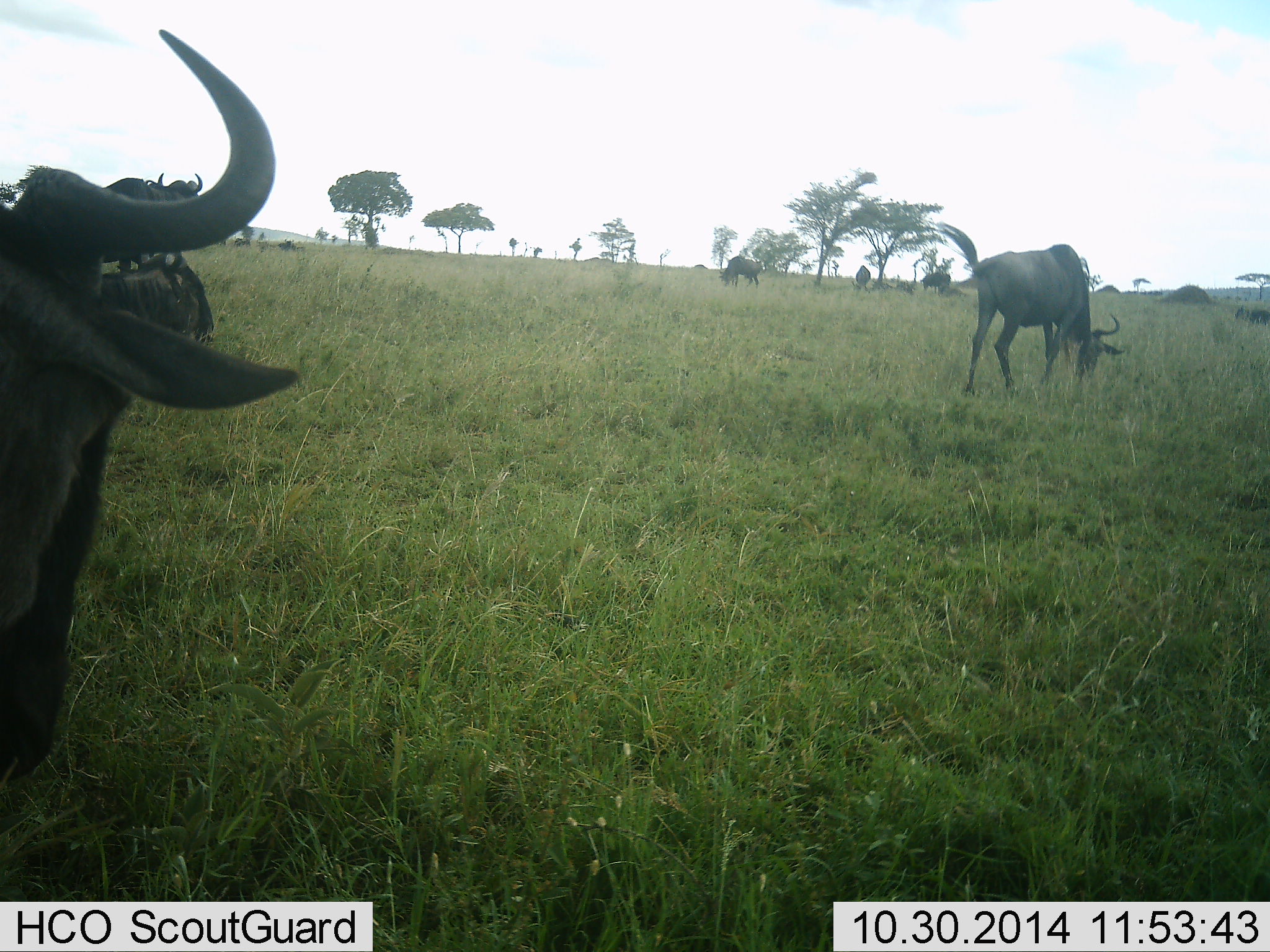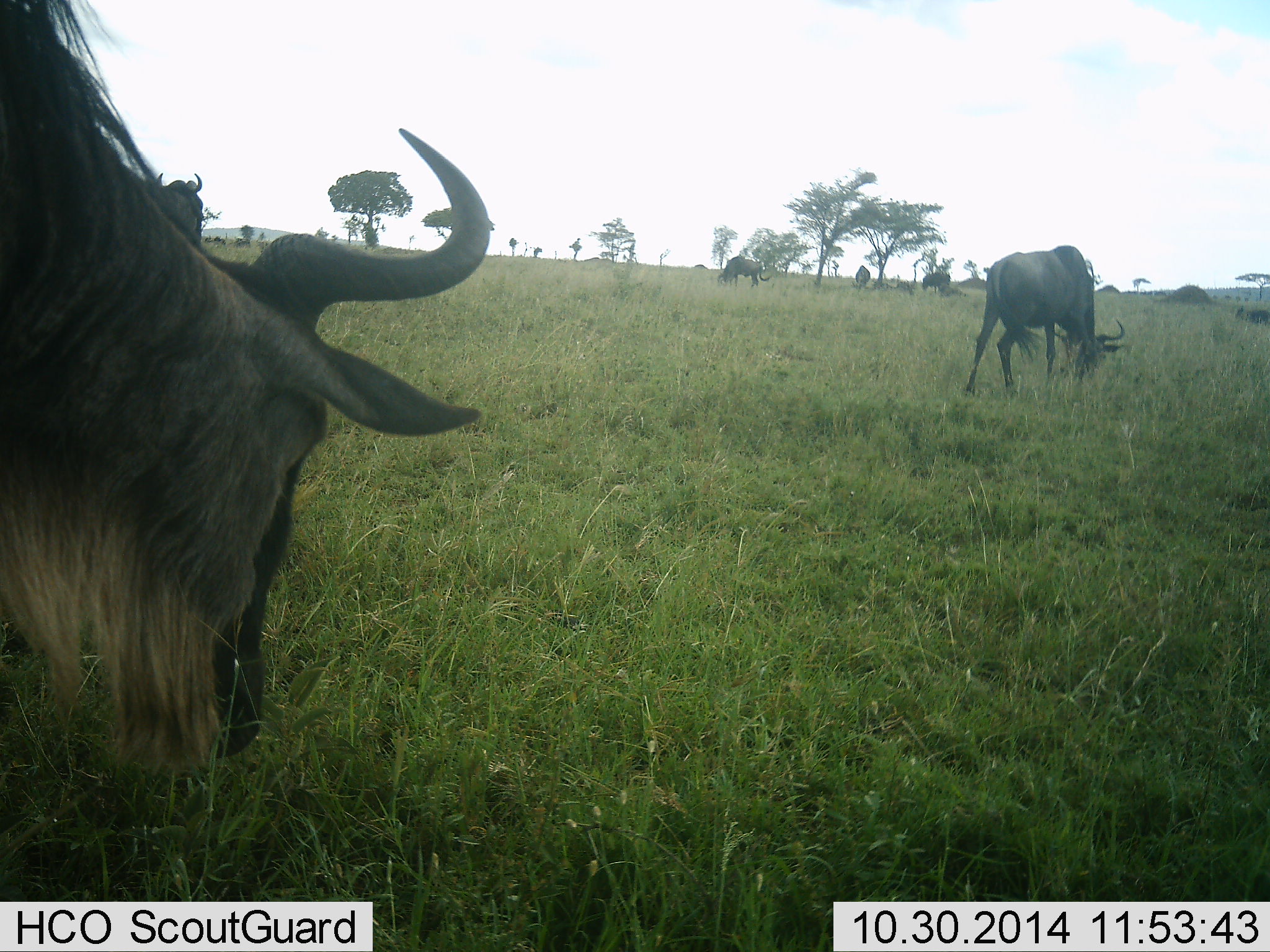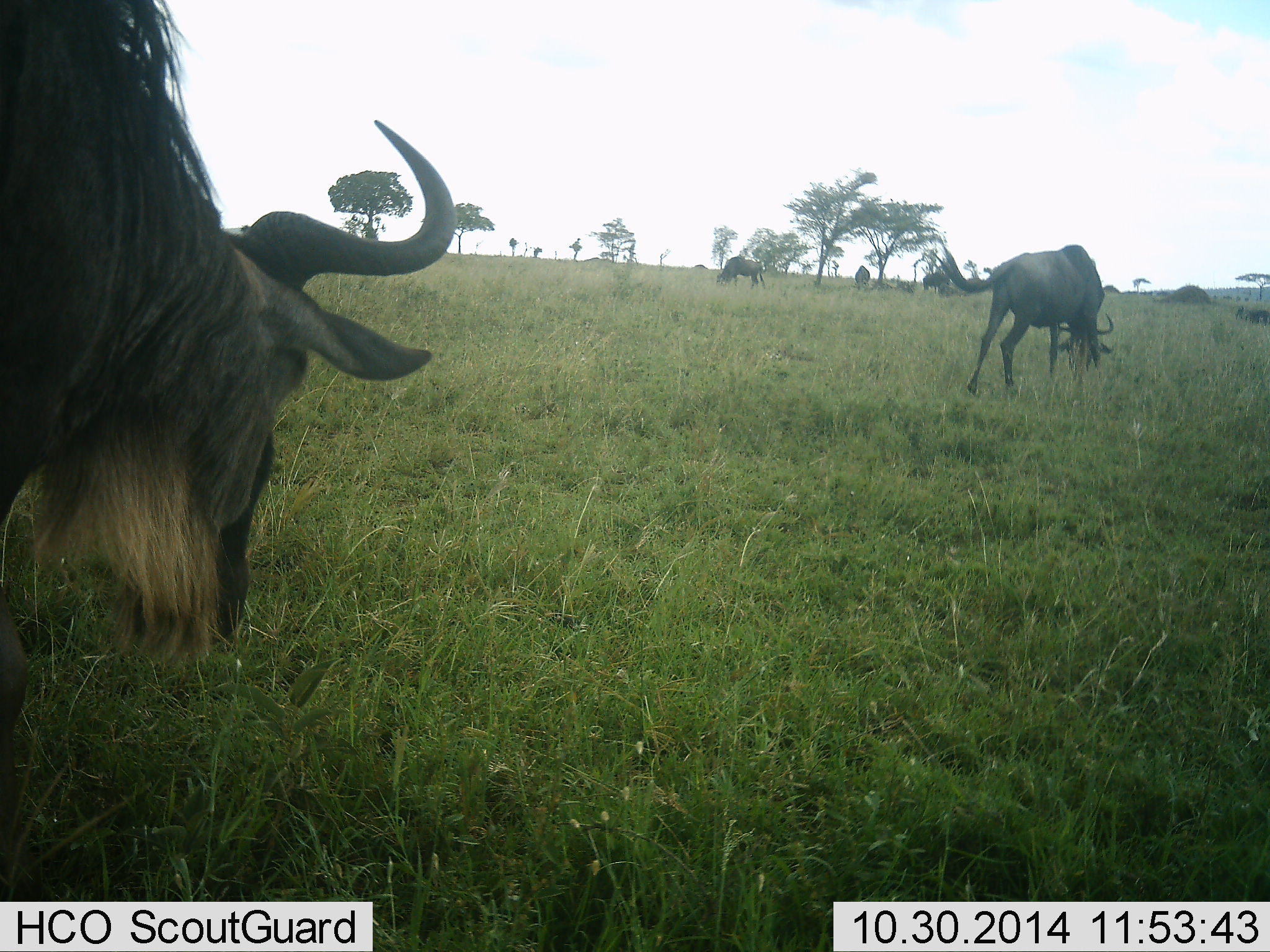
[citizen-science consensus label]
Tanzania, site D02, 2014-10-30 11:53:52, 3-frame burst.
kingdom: Animalia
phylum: Chordata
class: Mammalia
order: Artiodactyla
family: Bovidae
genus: Connochaetes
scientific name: Connochaetes taurinus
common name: blue wildebeest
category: wildebeest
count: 5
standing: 40%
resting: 10%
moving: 20%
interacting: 0%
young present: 0%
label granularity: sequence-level